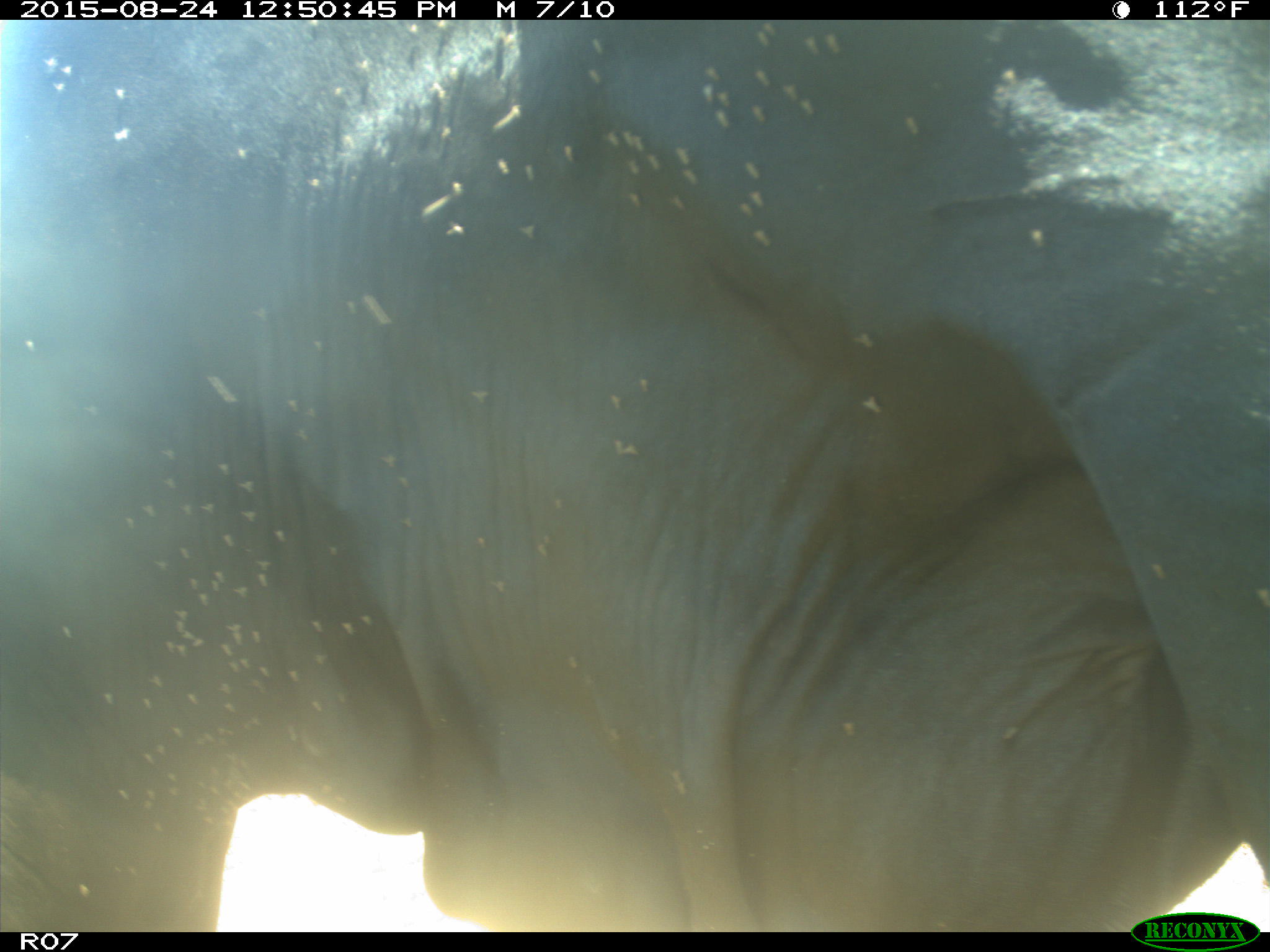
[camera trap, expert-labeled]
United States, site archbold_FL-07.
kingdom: Animalia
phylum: Chordata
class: Mammalia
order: Artiodactyla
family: Bovidae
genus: Bos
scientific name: Bos taurus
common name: domestic cow